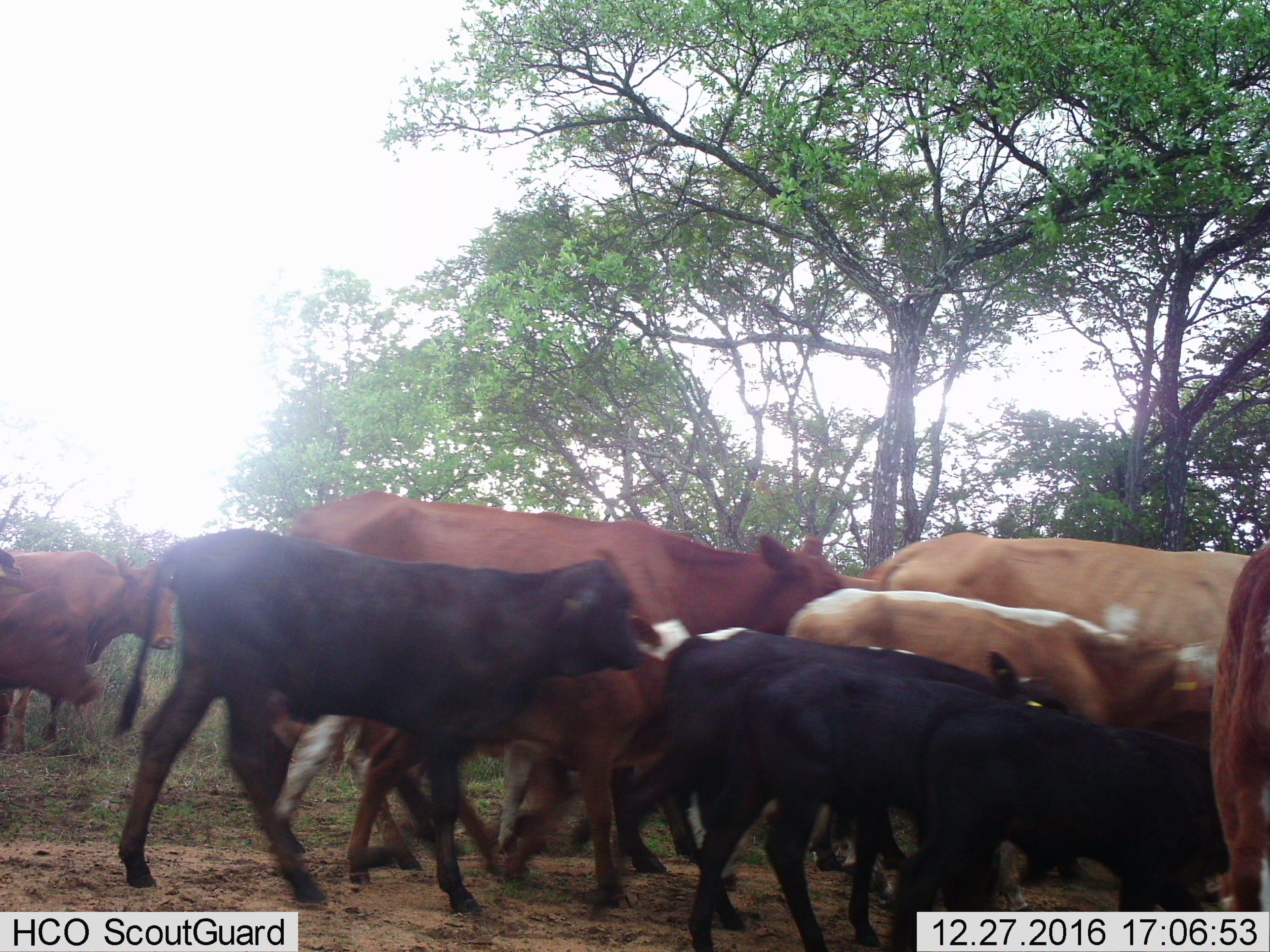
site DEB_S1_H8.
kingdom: Animalia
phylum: Chordata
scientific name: Vertebrata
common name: domestic animal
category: domesticanimal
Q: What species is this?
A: Domesticanimal (domestic animal) (Vertebrata).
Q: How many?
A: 11-50.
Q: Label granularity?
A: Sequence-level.